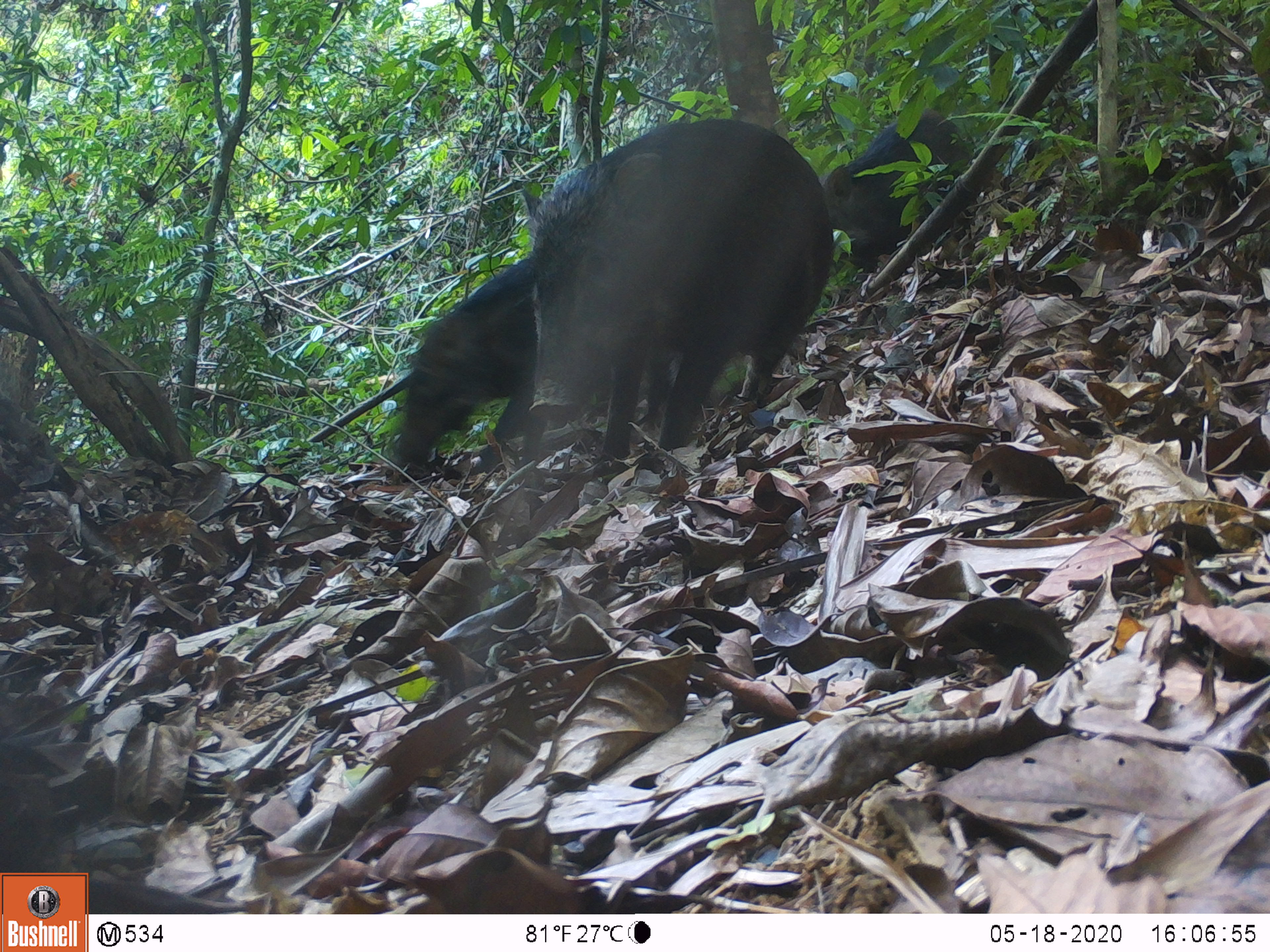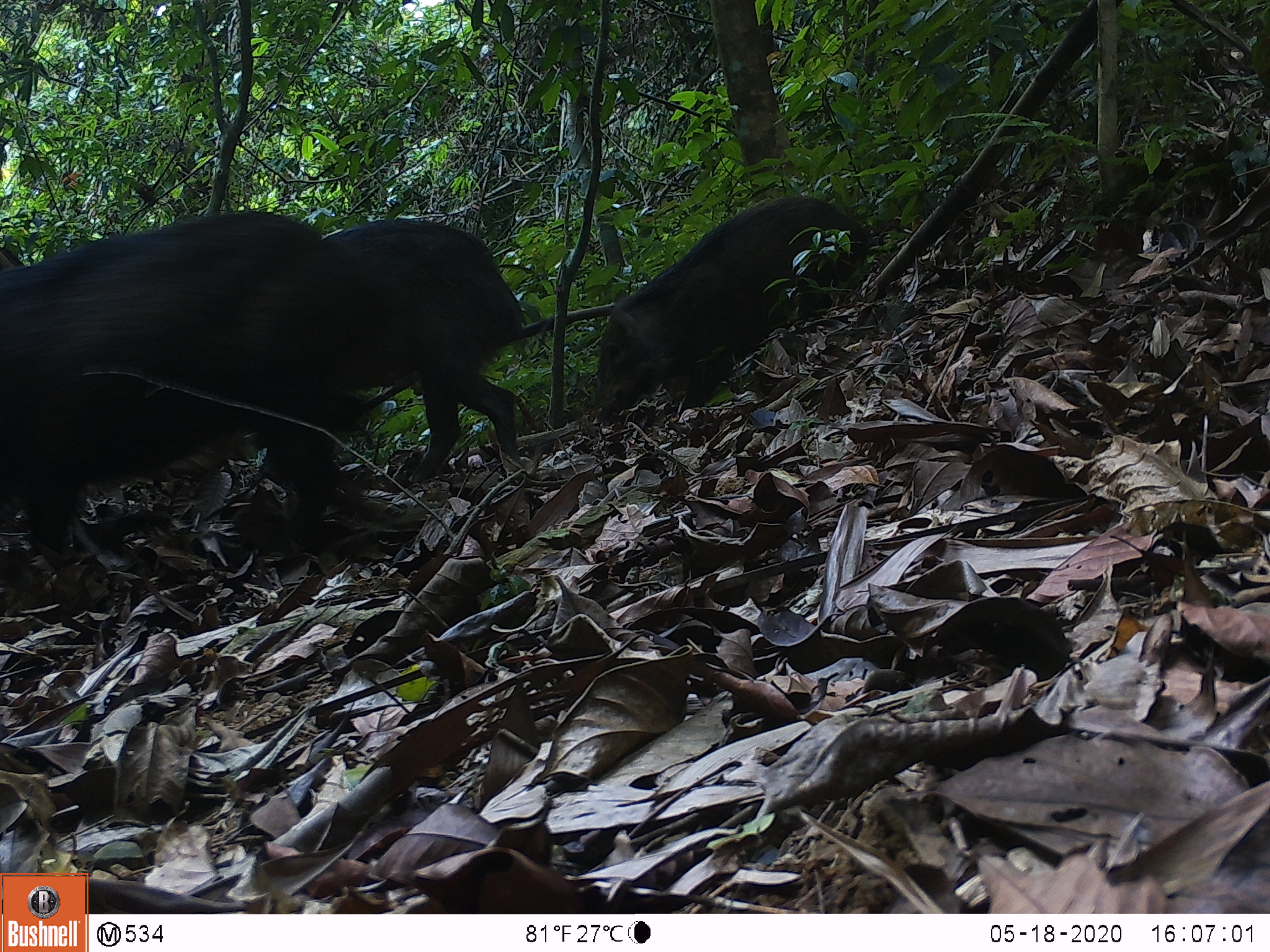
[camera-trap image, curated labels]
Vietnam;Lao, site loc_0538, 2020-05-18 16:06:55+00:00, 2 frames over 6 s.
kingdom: Animalia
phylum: Chordata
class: Mammalia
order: Artiodactyla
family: Suidae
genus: Sus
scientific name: Sus scrofa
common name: eurasian wild pig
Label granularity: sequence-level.